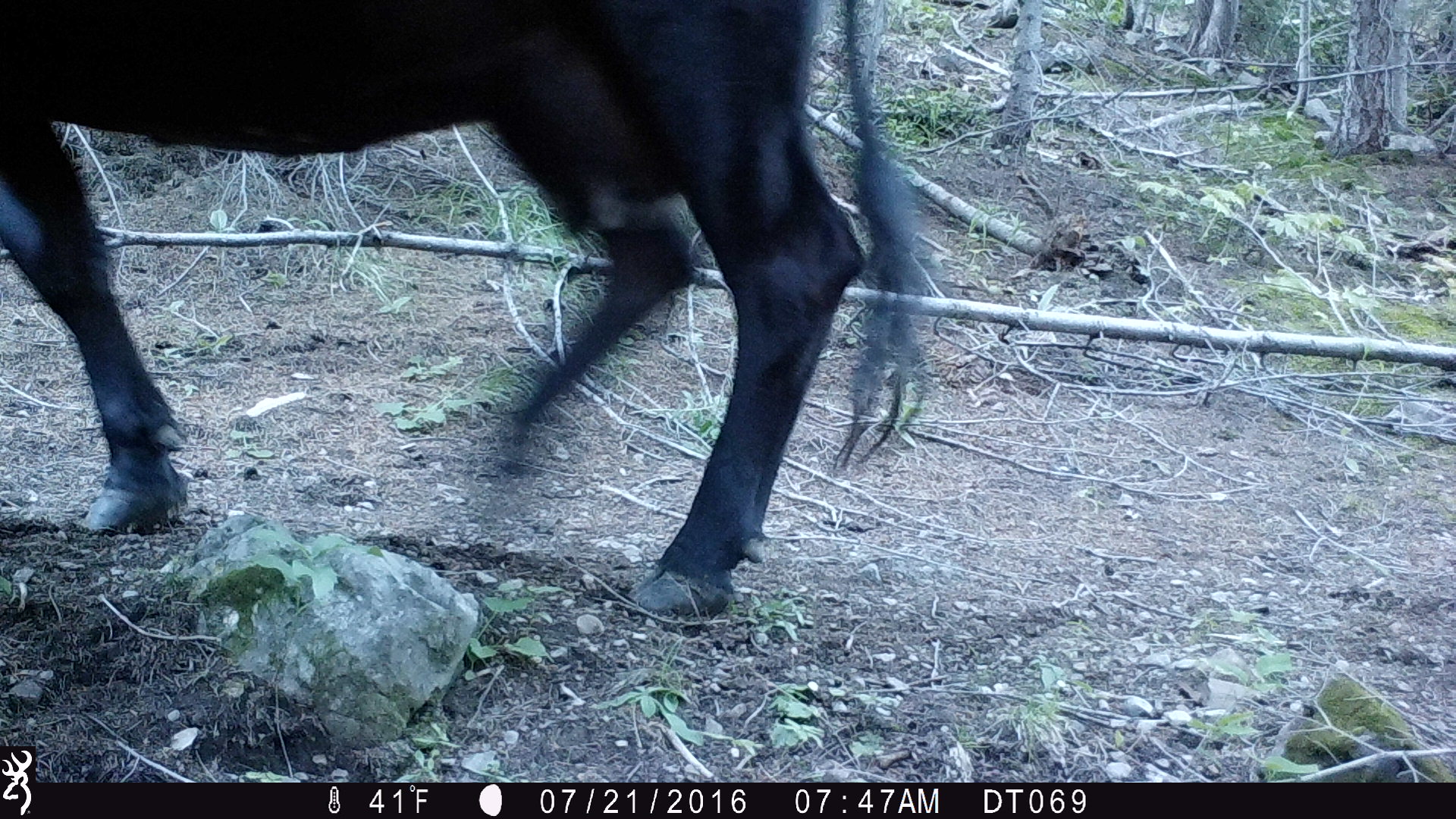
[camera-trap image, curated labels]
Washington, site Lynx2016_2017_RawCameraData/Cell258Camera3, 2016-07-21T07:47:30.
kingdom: Animalia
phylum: Chordata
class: Mammalia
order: Artiodactyla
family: Bovidae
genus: Bos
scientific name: Bos taurus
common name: domestic cattle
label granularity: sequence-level